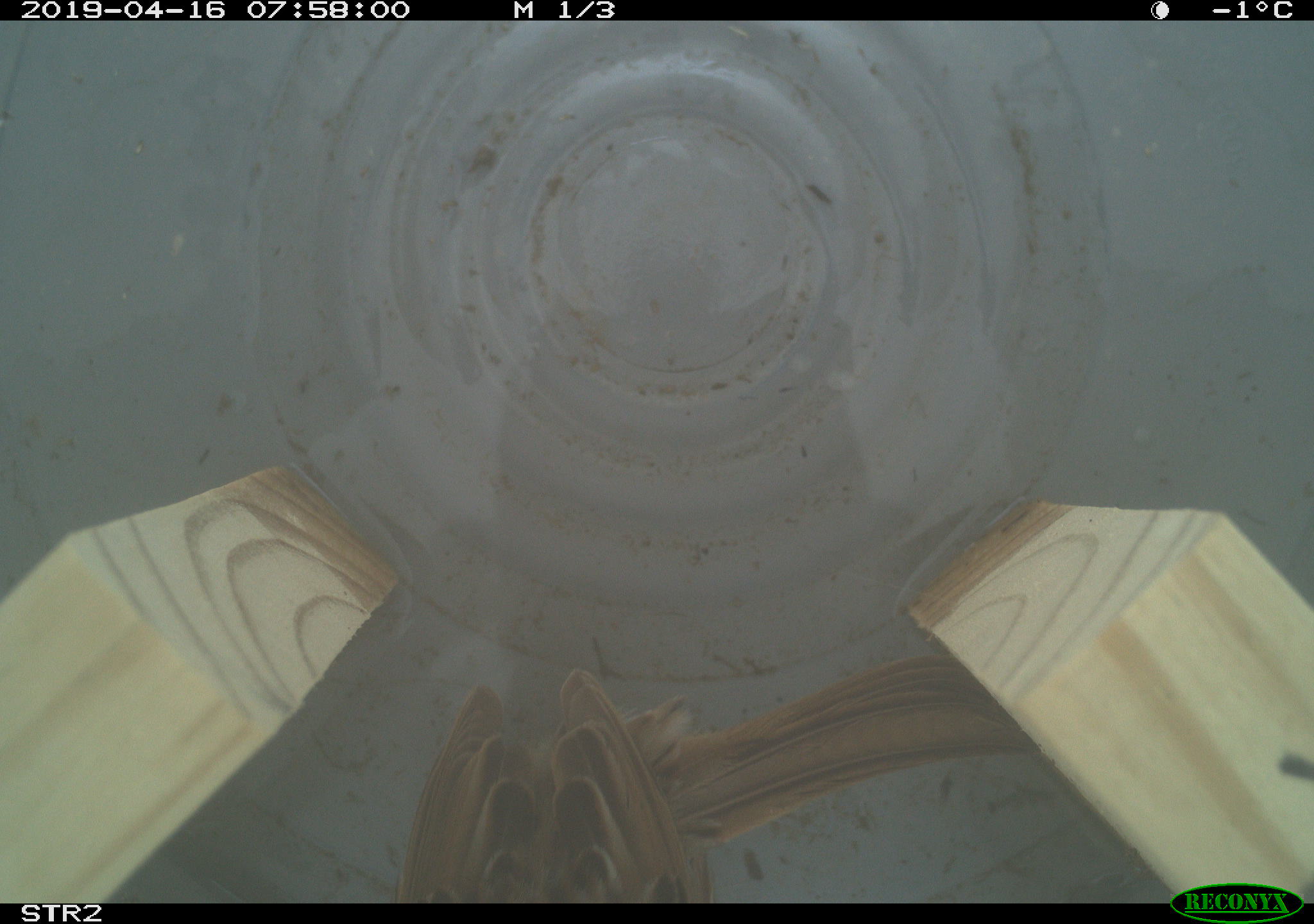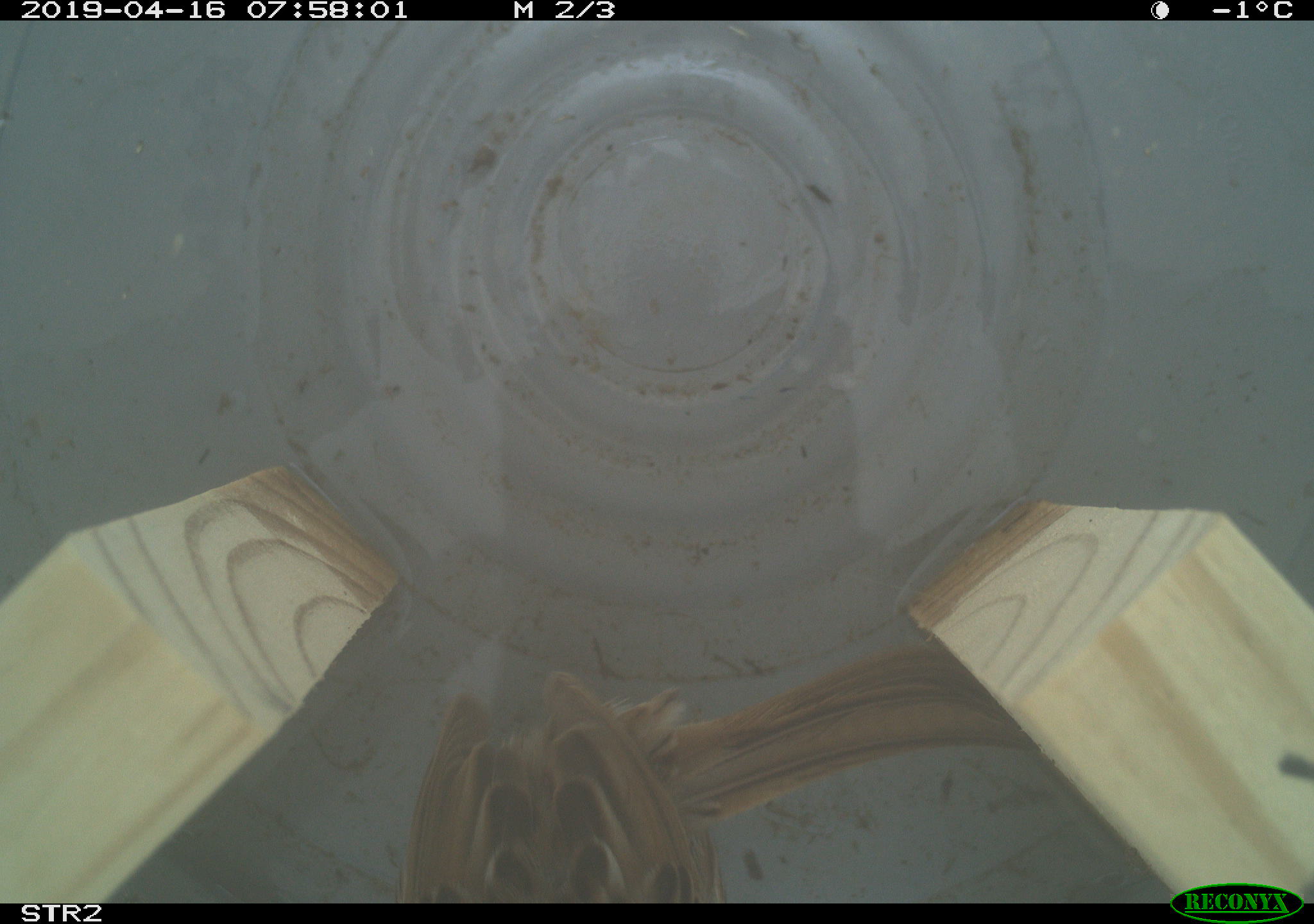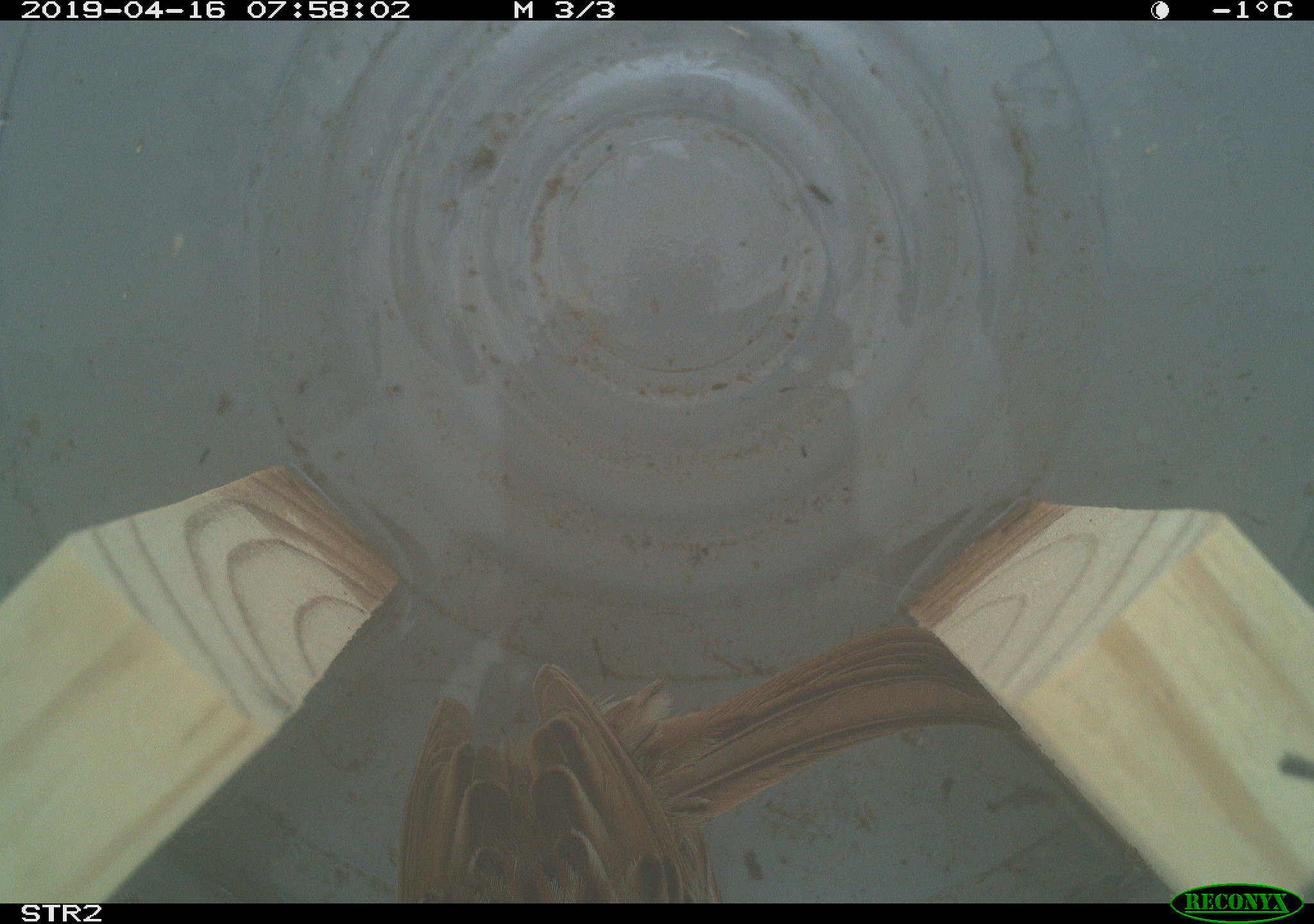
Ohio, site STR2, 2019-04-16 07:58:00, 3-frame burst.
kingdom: Animalia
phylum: Chordata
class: Aves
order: Passeriformes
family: Passerellidae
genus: Melospiza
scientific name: Melospiza melodia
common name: song sparrow